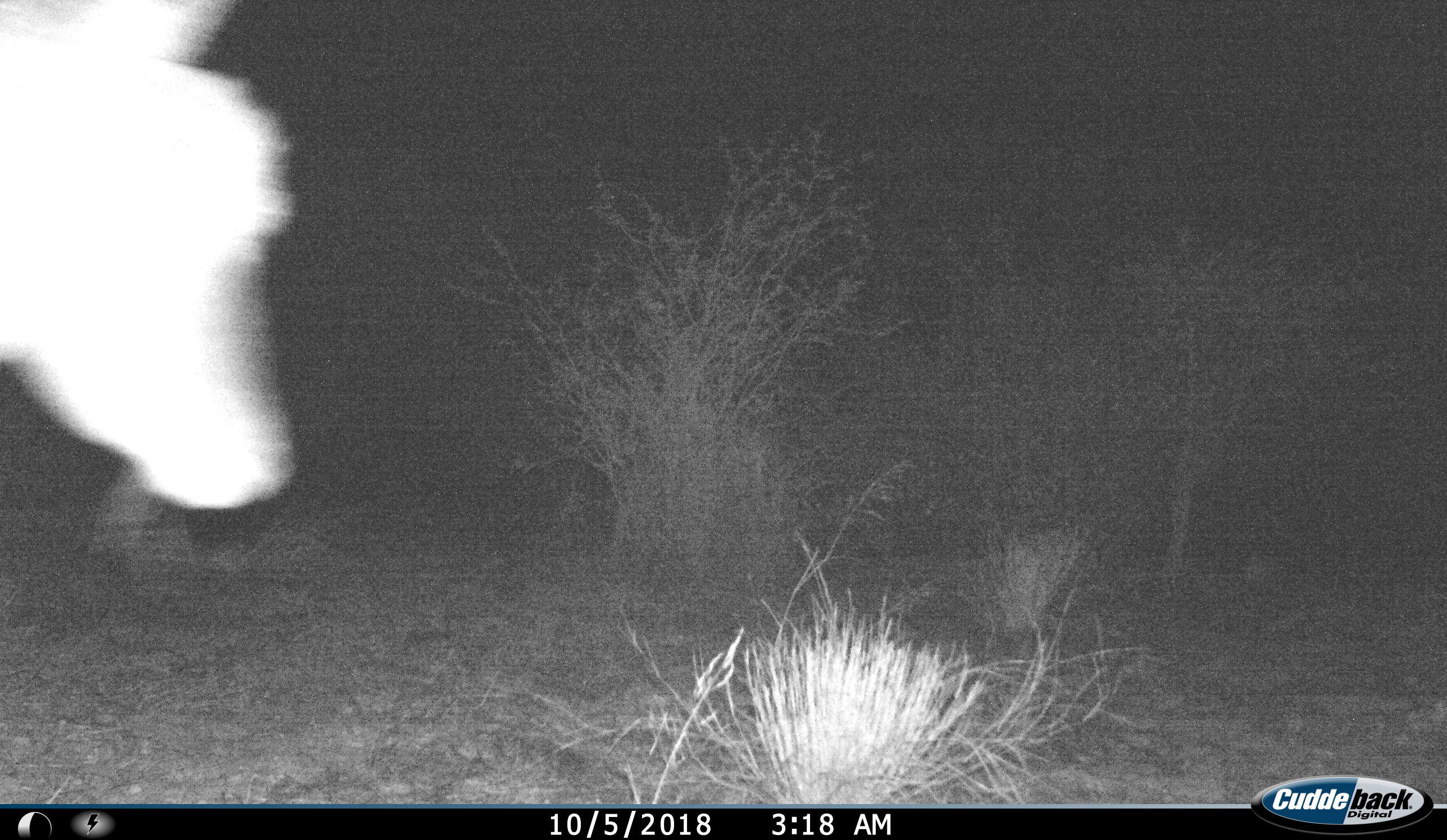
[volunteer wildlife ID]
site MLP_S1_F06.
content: unidentified animal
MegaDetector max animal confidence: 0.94